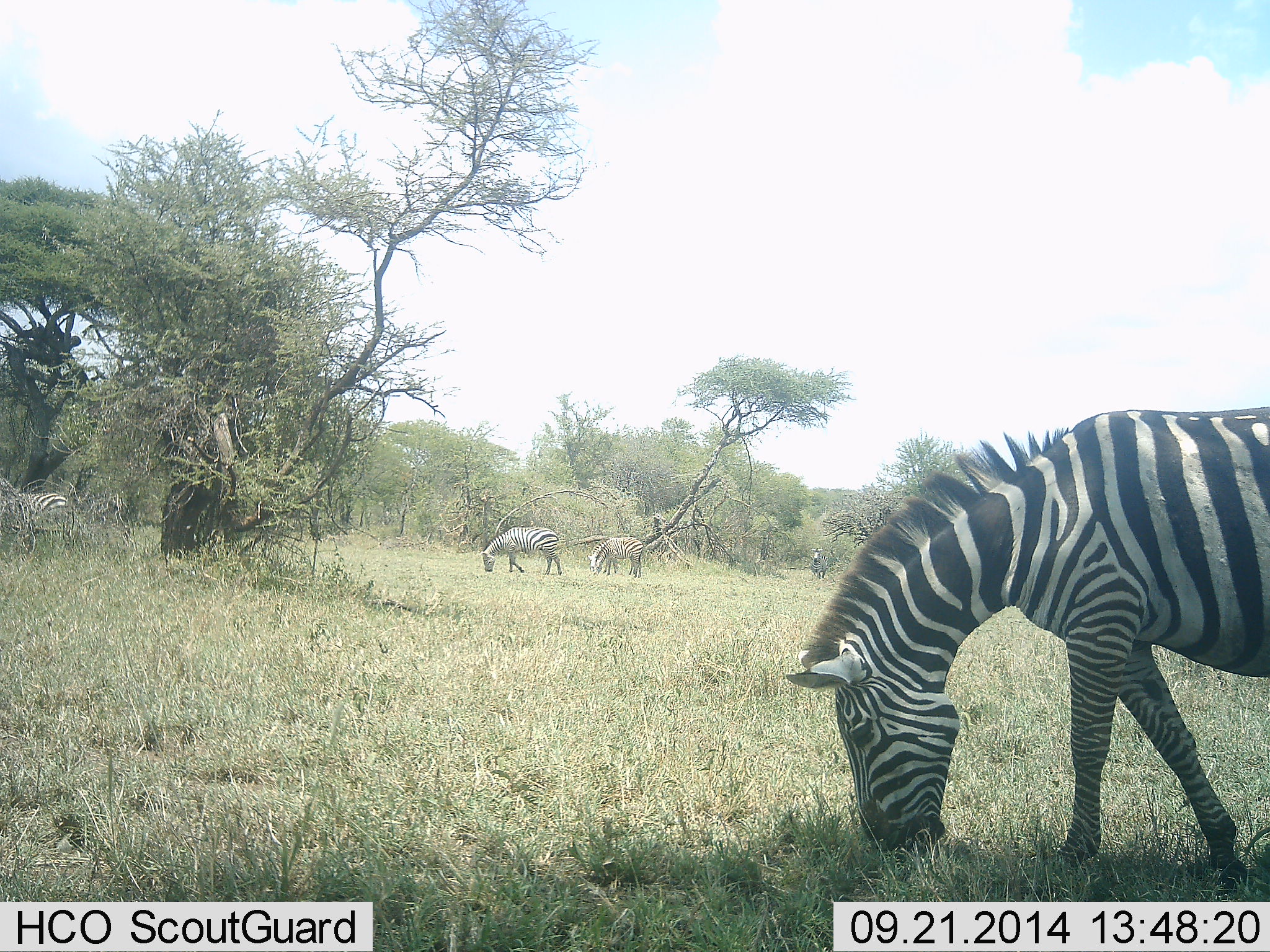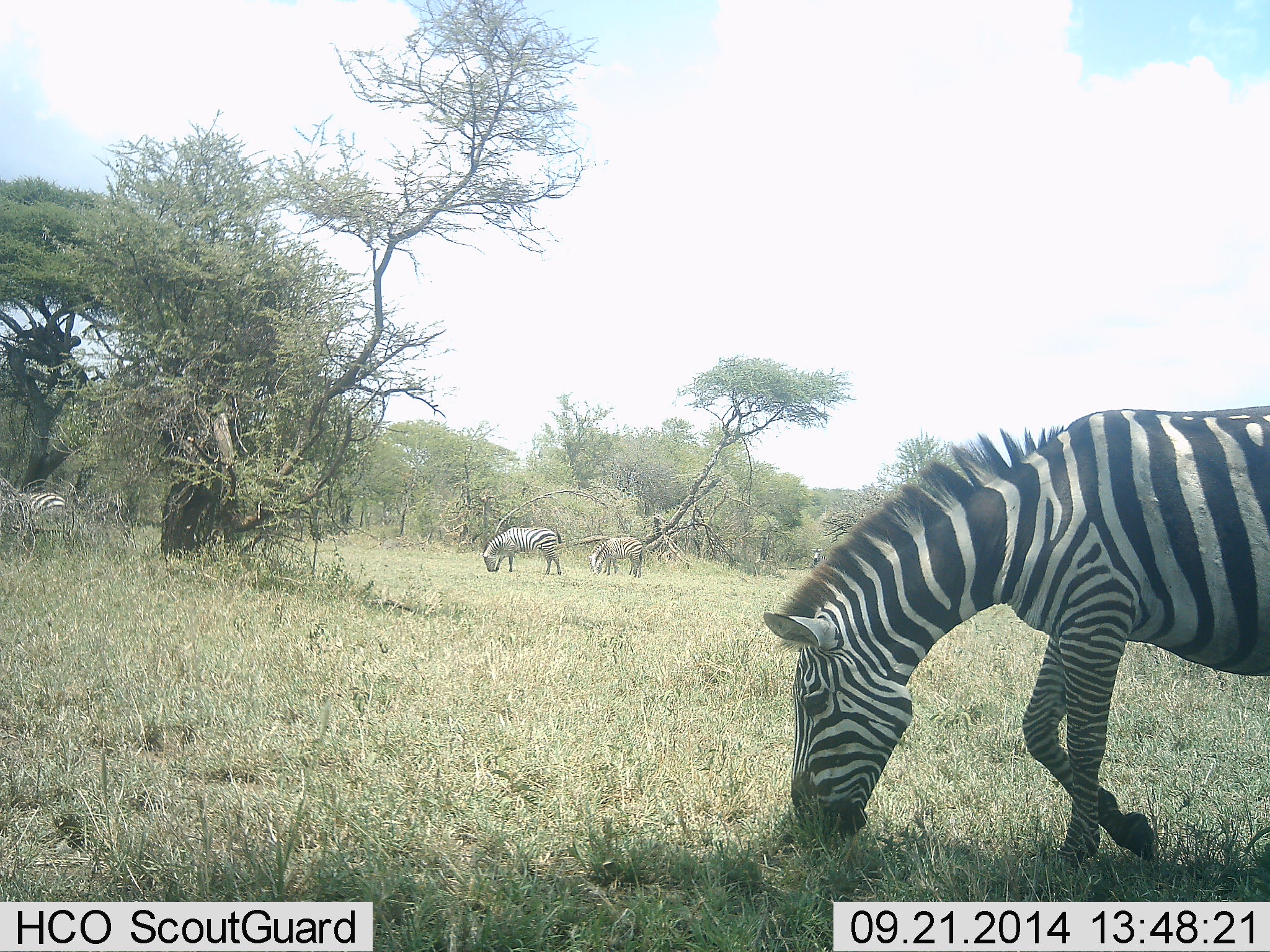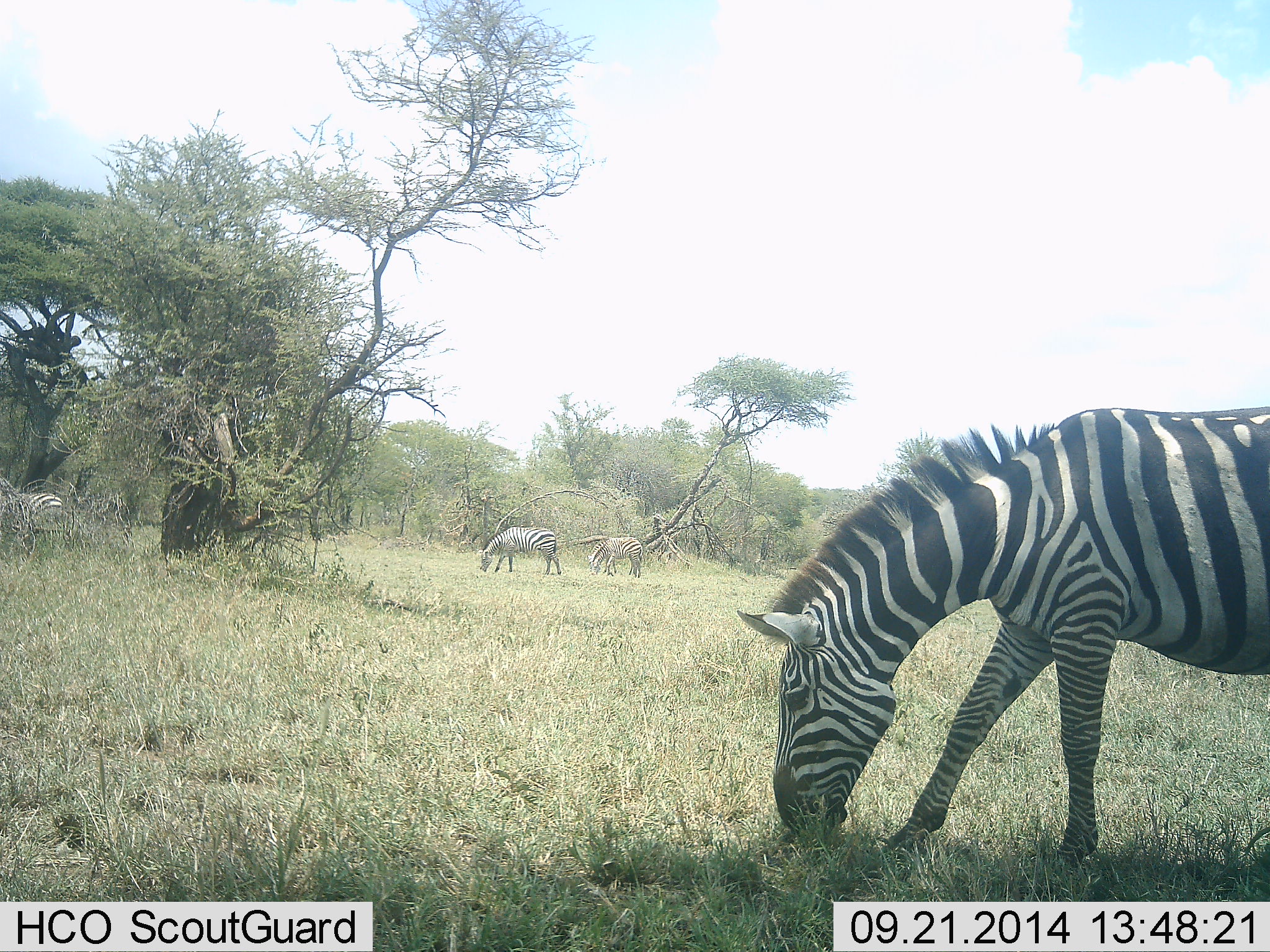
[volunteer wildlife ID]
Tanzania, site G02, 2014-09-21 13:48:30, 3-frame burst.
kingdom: Animalia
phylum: Chordata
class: Mammalia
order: Perissodactyla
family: Equidae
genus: Equus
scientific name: Equus quagga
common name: plains zebra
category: zebra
Zebra (plains zebra) (Equus quagga), count 4. Behavior (volunteer vote fractions): standing 20%, resting 0%, moving 10%, interacting 0%. Young present (vote fraction): 0%. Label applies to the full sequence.